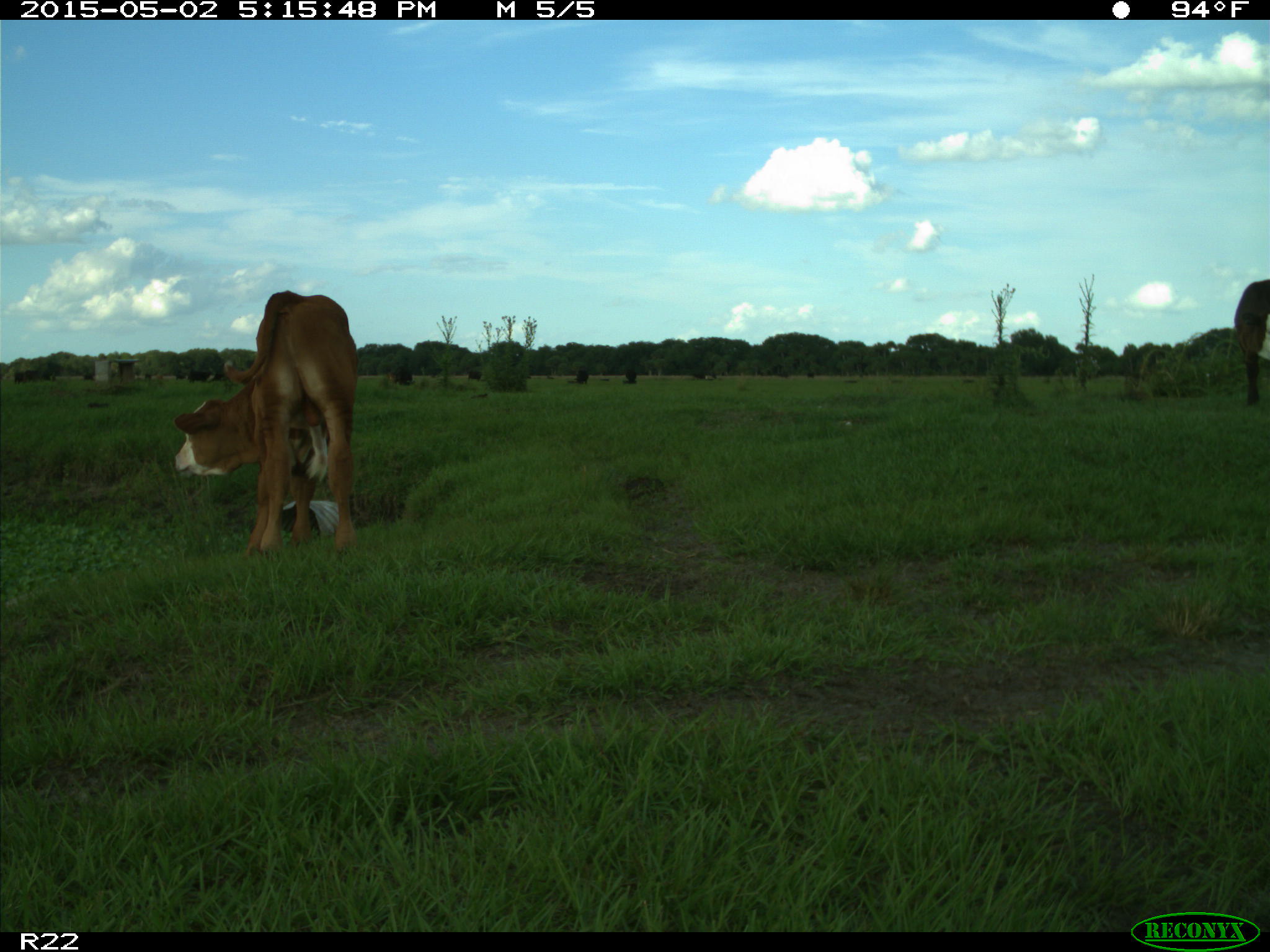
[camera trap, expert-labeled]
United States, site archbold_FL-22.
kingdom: Animalia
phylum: Chordata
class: Mammalia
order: Artiodactyla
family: Bovidae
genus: Bos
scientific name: Bos taurus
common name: domestic cow